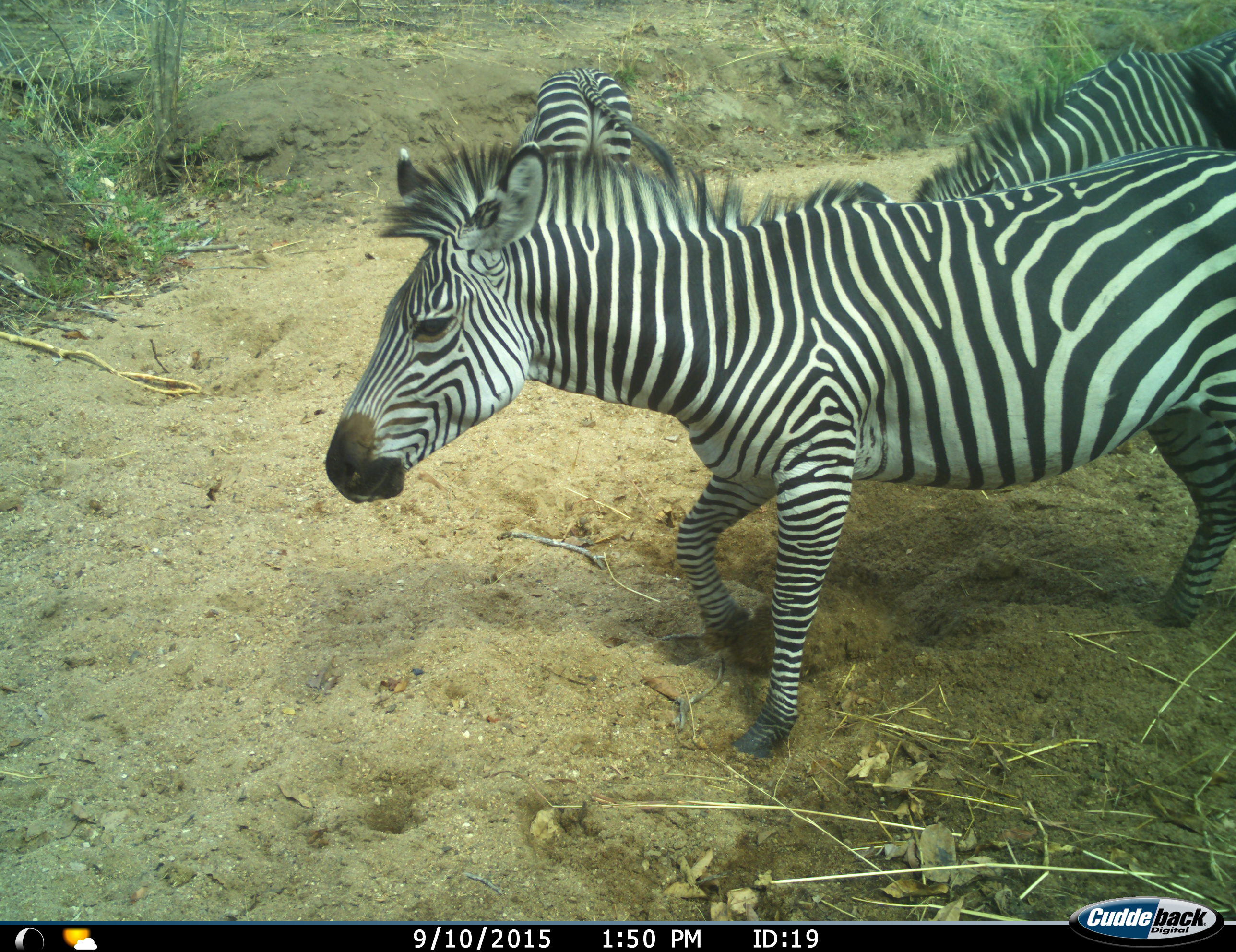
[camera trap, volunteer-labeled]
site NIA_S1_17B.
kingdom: Animalia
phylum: Chordata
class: Mammalia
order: Perissodactyla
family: Equidae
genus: Equus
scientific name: Equus quagga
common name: plains zebra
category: zebraplains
Zebraplains (plains zebra) (Equus quagga), count 3. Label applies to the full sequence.